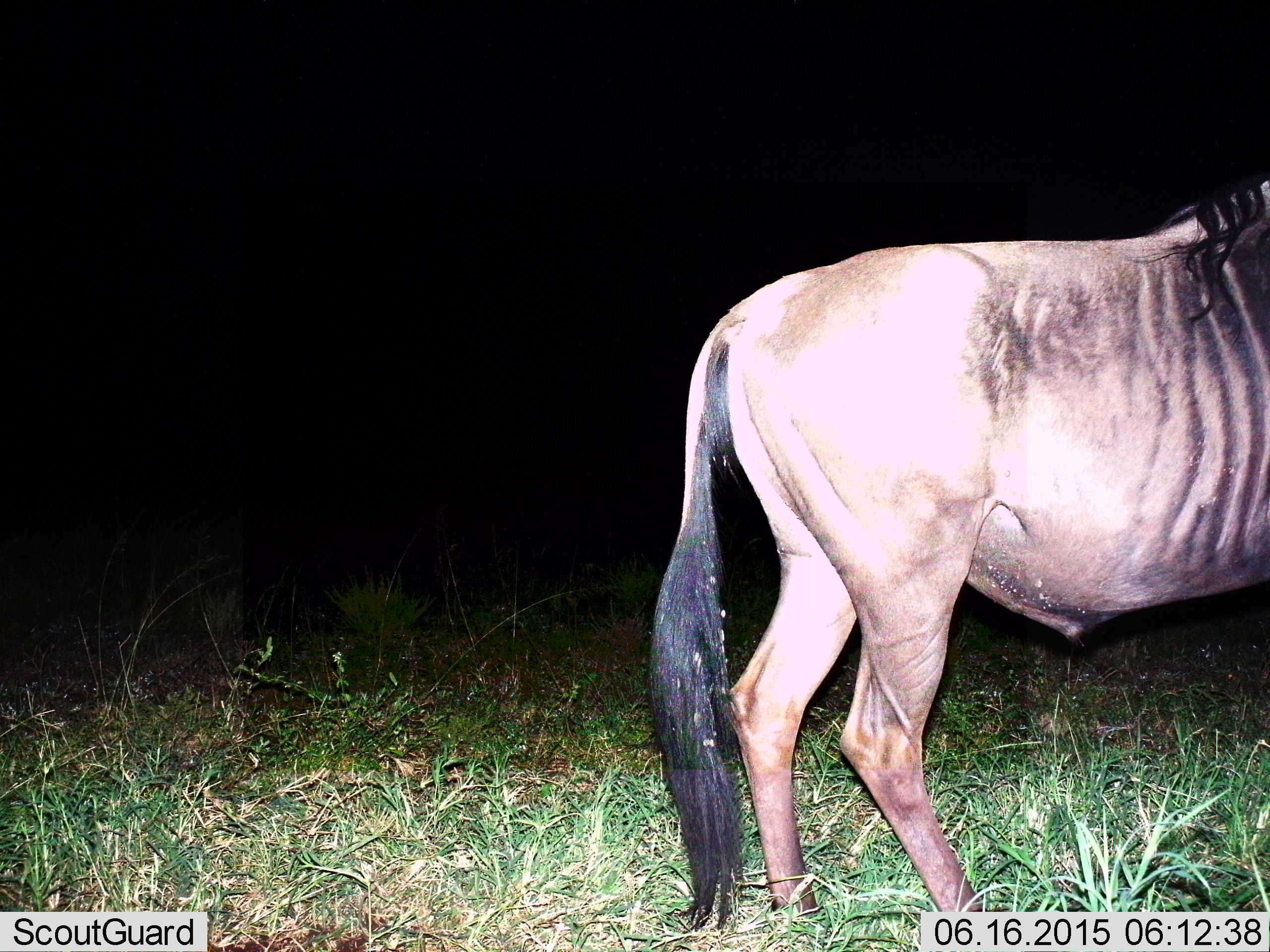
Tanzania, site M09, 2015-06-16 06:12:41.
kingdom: Animalia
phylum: Chordata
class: Mammalia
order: Artiodactyla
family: Bovidae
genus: Connochaetes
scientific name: Connochaetes taurinus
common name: blue wildebeest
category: wildebeest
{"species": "wildebeest (blue wildebeest) (Connochaetes taurinus)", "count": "1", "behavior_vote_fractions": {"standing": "90%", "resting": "0%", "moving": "10%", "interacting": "0%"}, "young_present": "0%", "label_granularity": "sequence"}